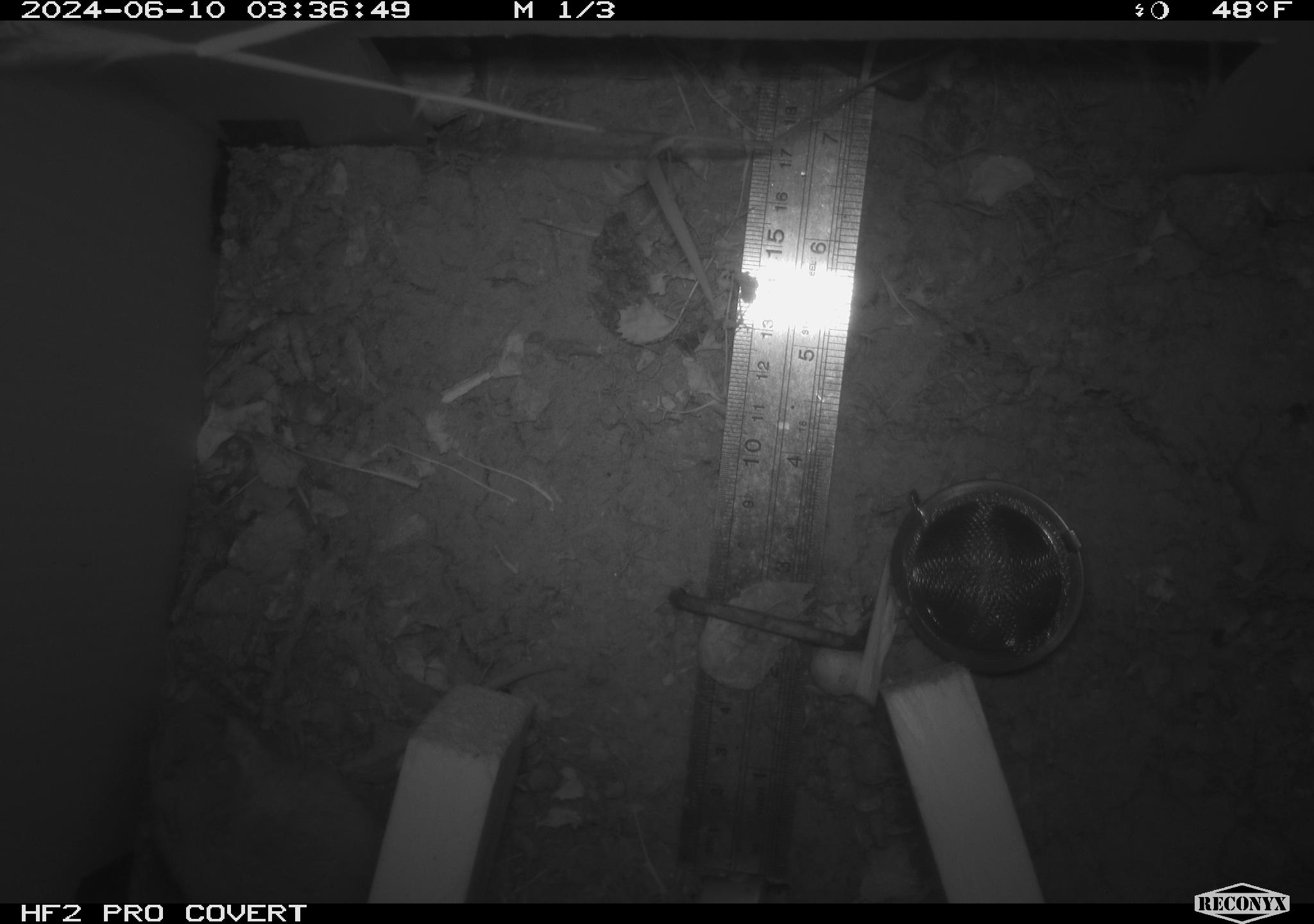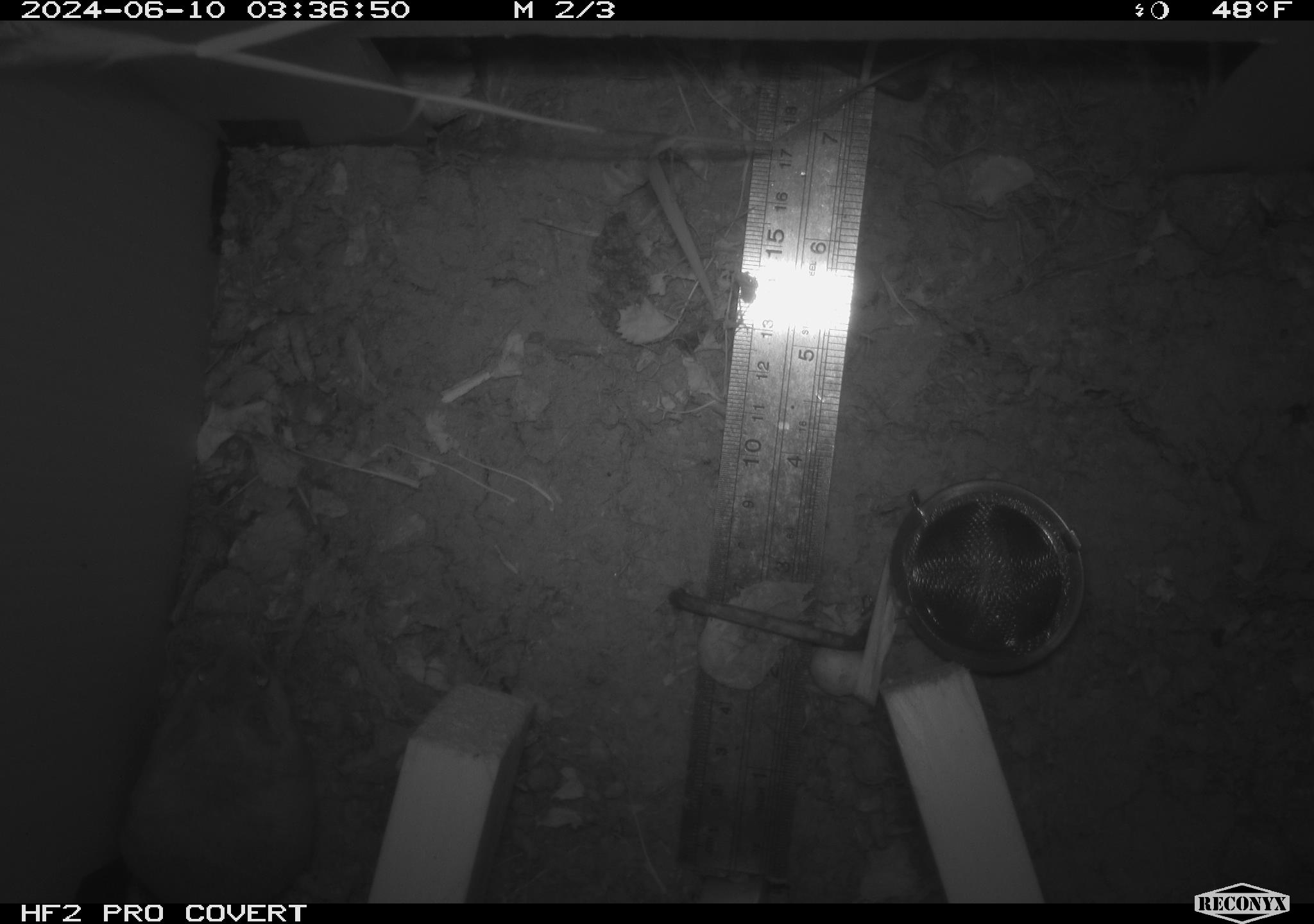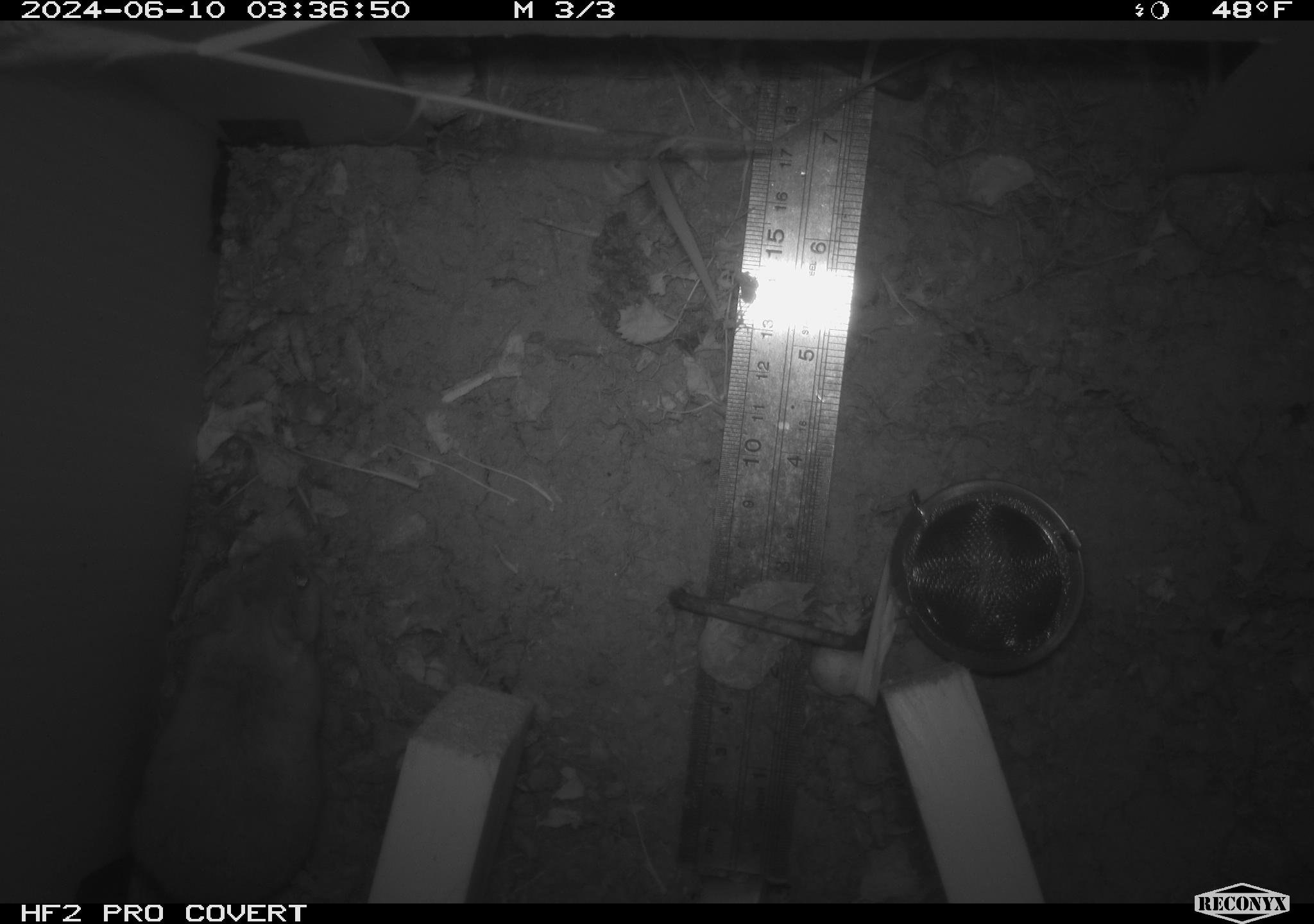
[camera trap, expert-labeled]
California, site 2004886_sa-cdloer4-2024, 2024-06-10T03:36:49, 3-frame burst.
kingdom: Animalia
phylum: Chordata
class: Mammalia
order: Rodentia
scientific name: Rodentia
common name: rodent